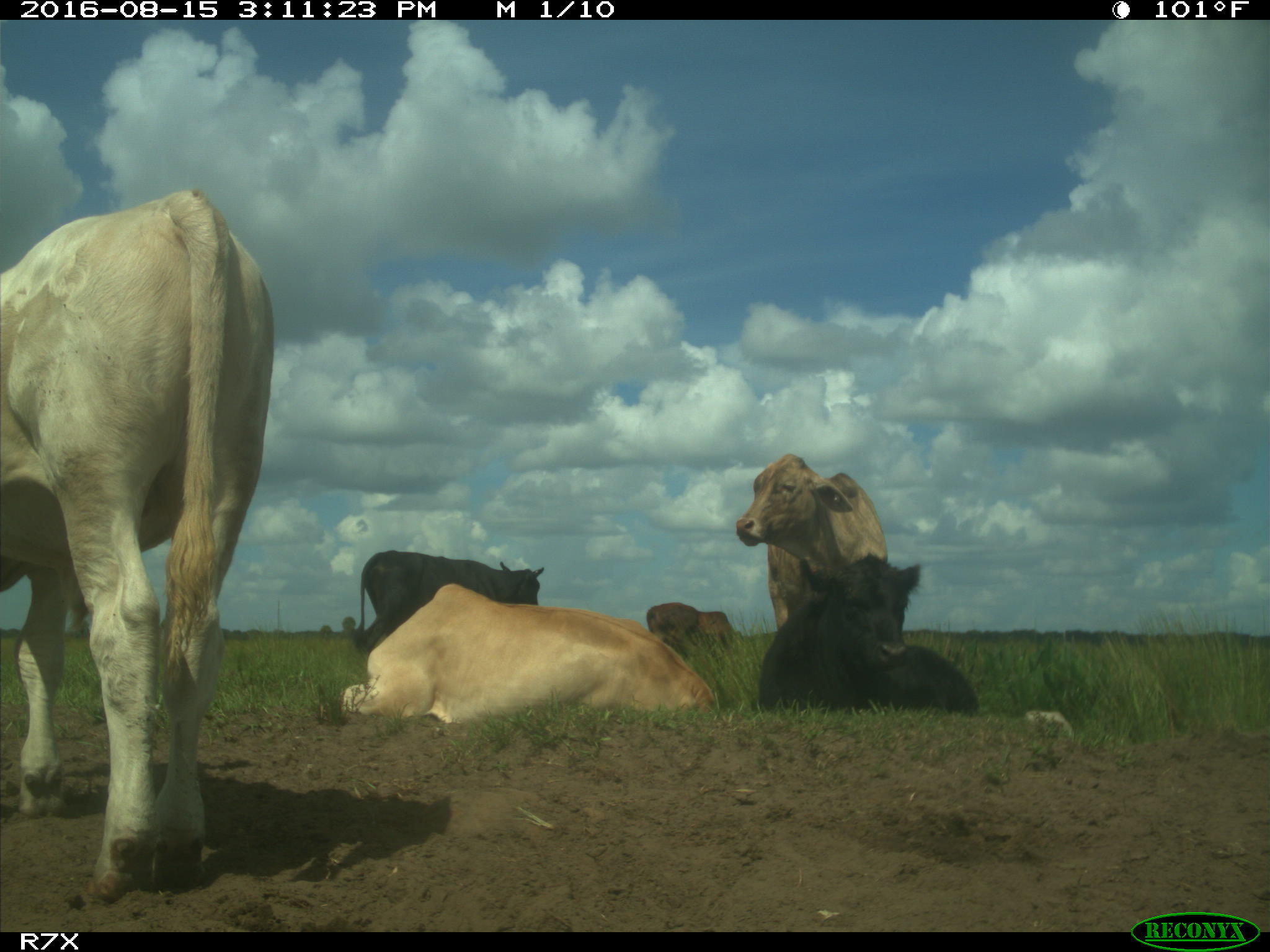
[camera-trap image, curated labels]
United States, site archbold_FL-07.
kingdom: Animalia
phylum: Chordata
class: Mammalia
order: Artiodactyla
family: Bovidae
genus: Bos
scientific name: Bos taurus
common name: domestic cow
Bos taurus (domestic cow).